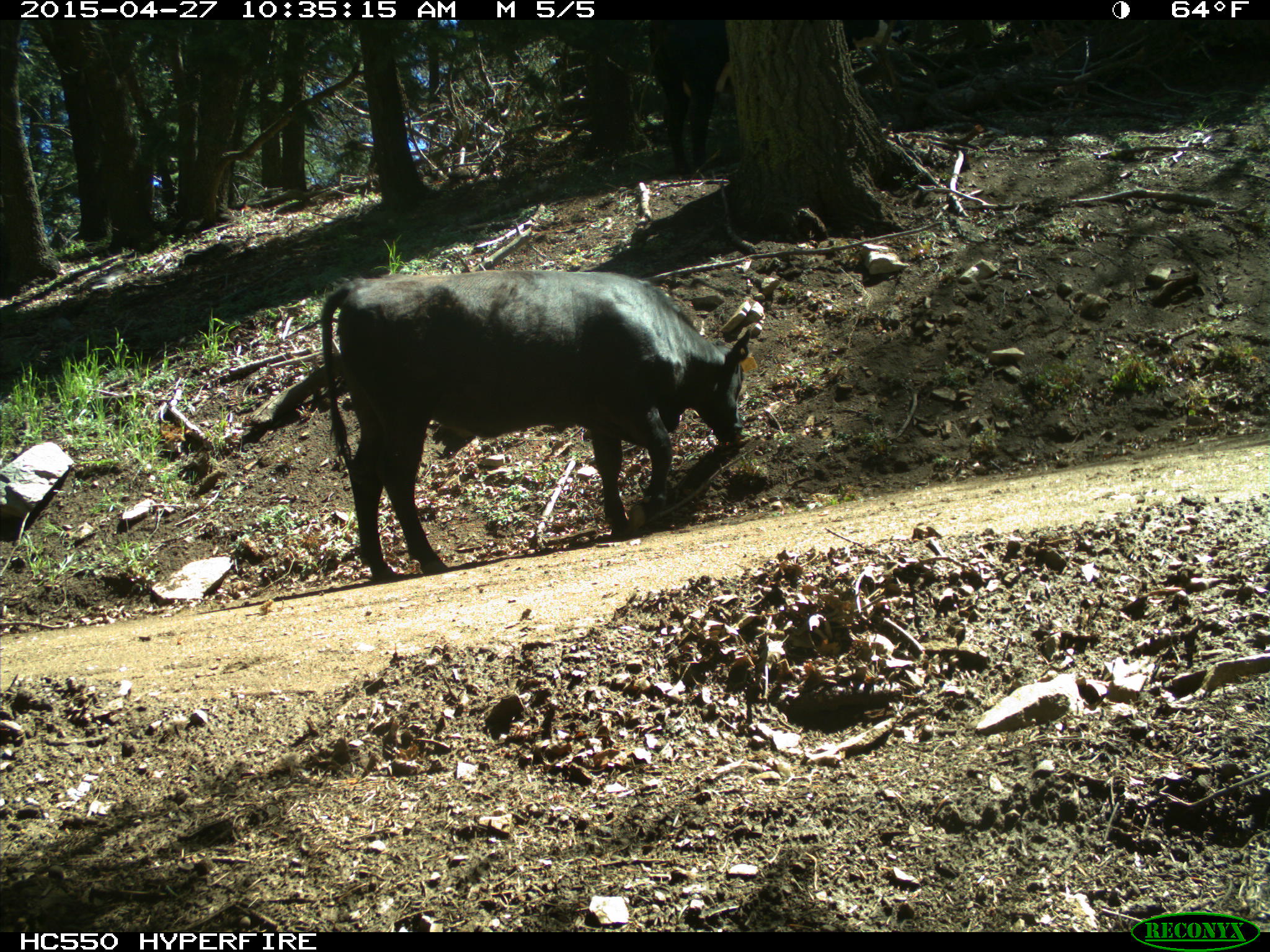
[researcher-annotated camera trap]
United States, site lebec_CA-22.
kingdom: Animalia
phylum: Chordata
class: Mammalia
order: Artiodactyla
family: Bovidae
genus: Bos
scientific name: Bos taurus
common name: domestic cow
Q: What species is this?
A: Bos taurus (domestic cow).